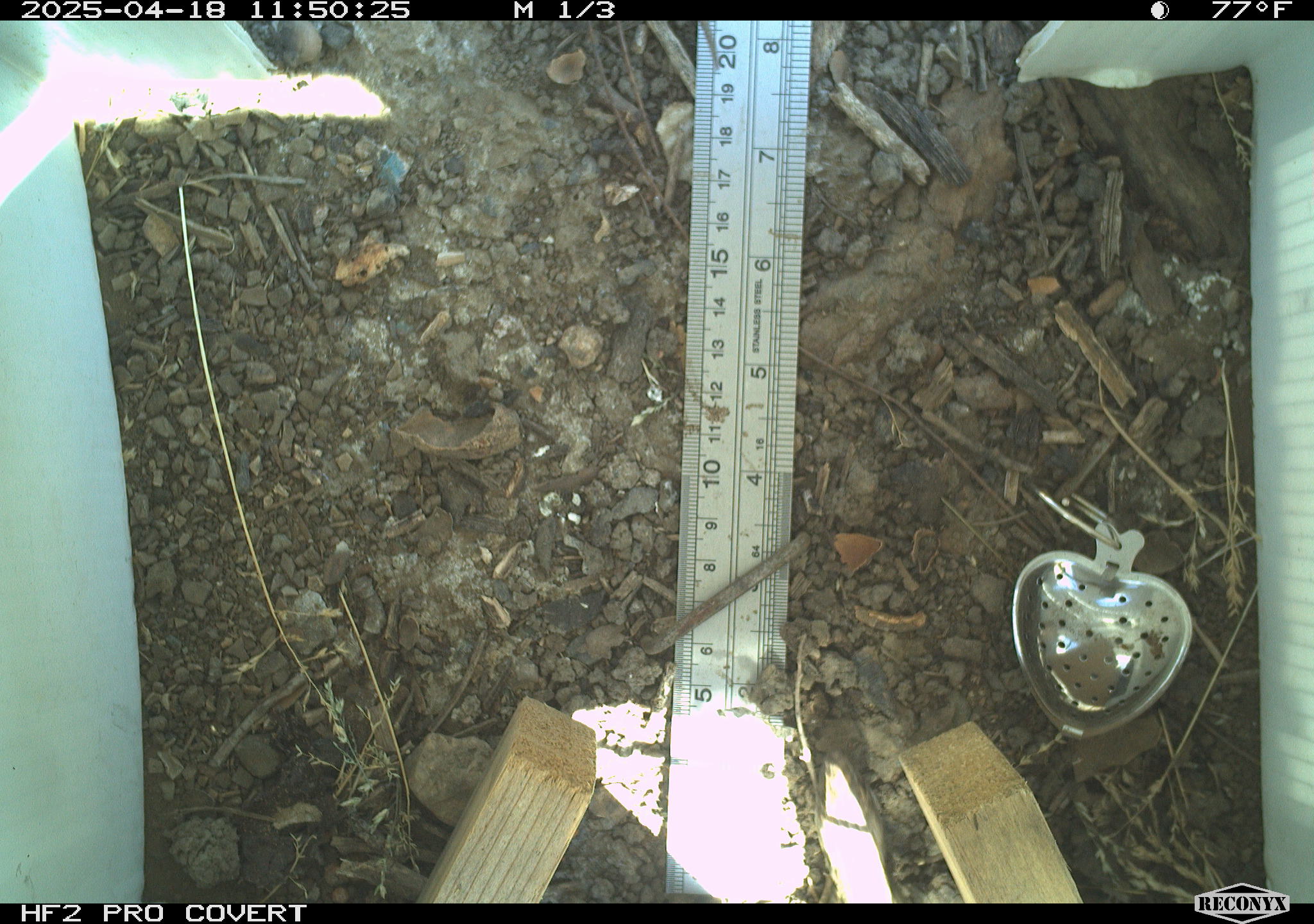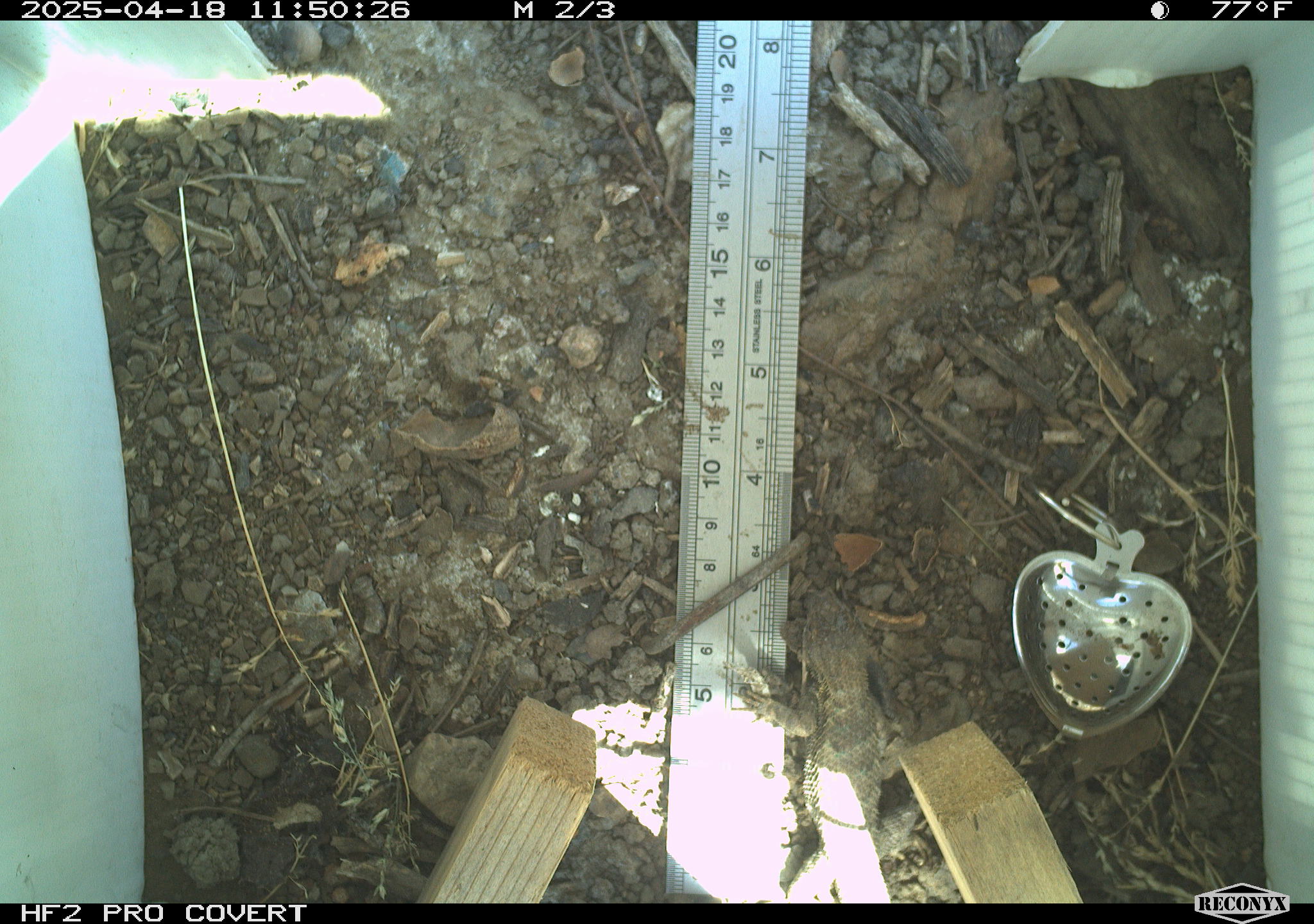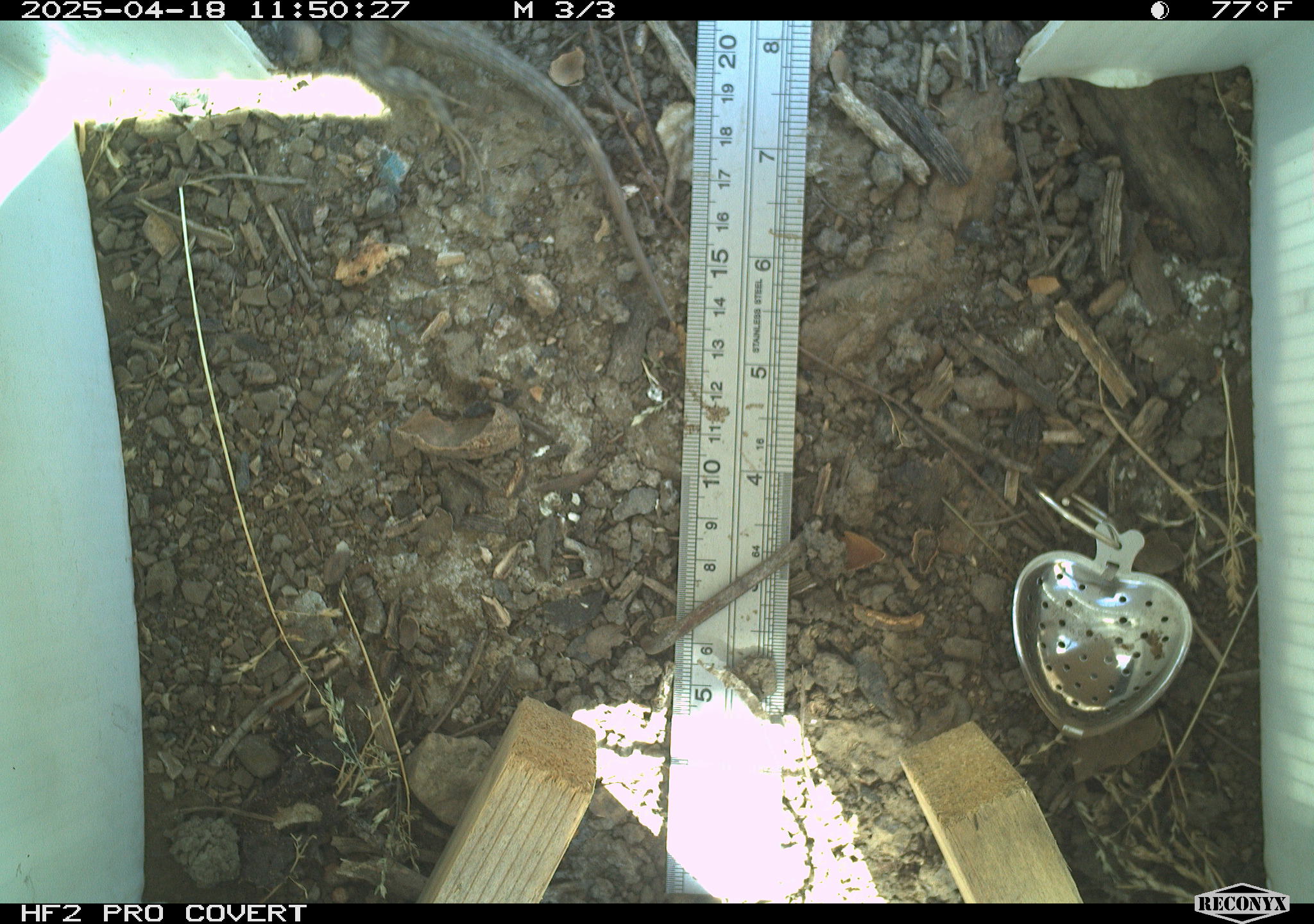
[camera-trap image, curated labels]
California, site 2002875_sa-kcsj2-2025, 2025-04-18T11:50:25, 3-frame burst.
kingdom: Animalia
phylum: Chordata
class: Reptilia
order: Squamata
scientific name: Squamata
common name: lizards and snakes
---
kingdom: Animalia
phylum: Chordata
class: Reptilia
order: Squamata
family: Phrynosomatidae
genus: Sceloporus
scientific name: Sceloporus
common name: spiny lizards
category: sceloporus species